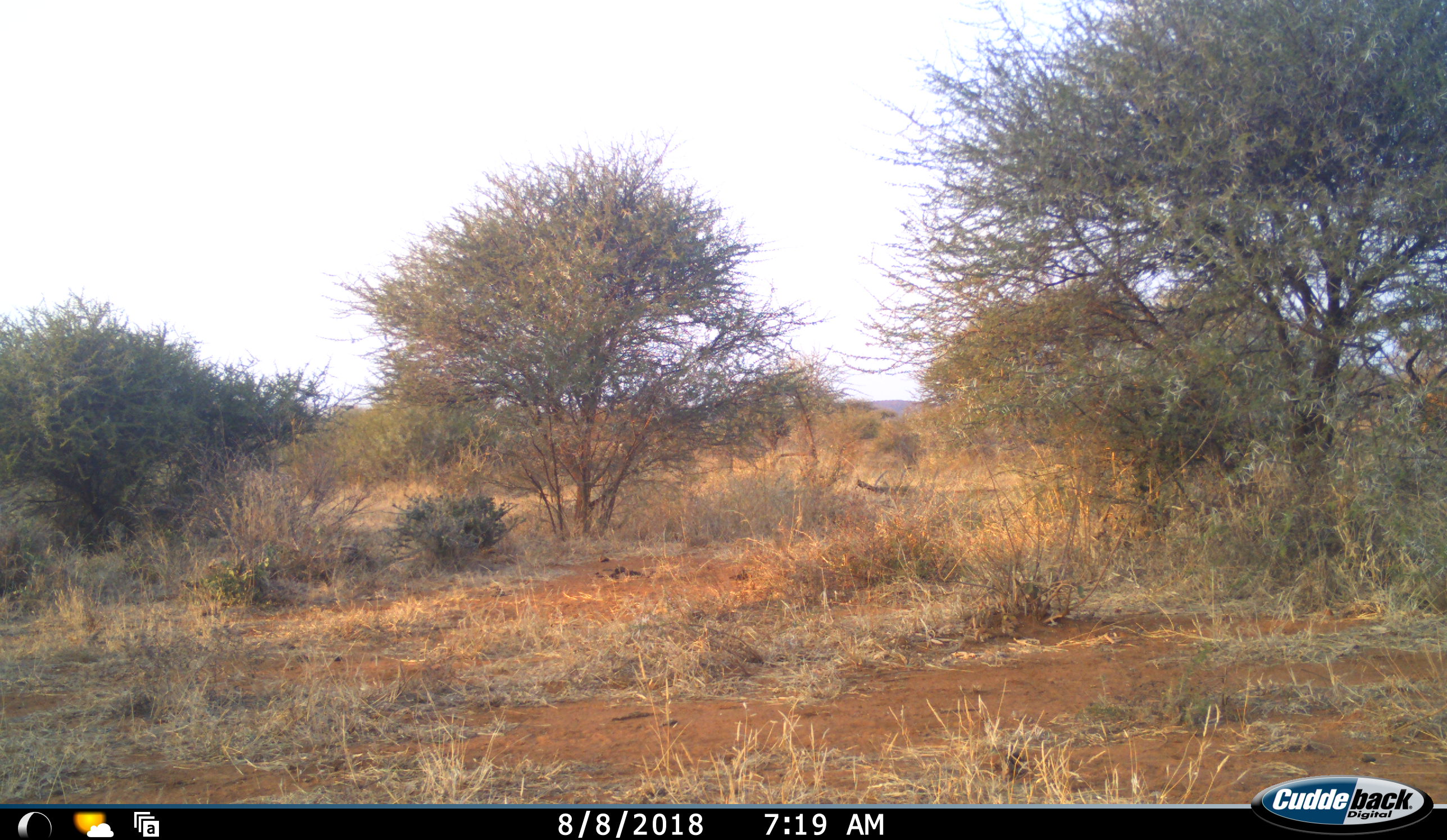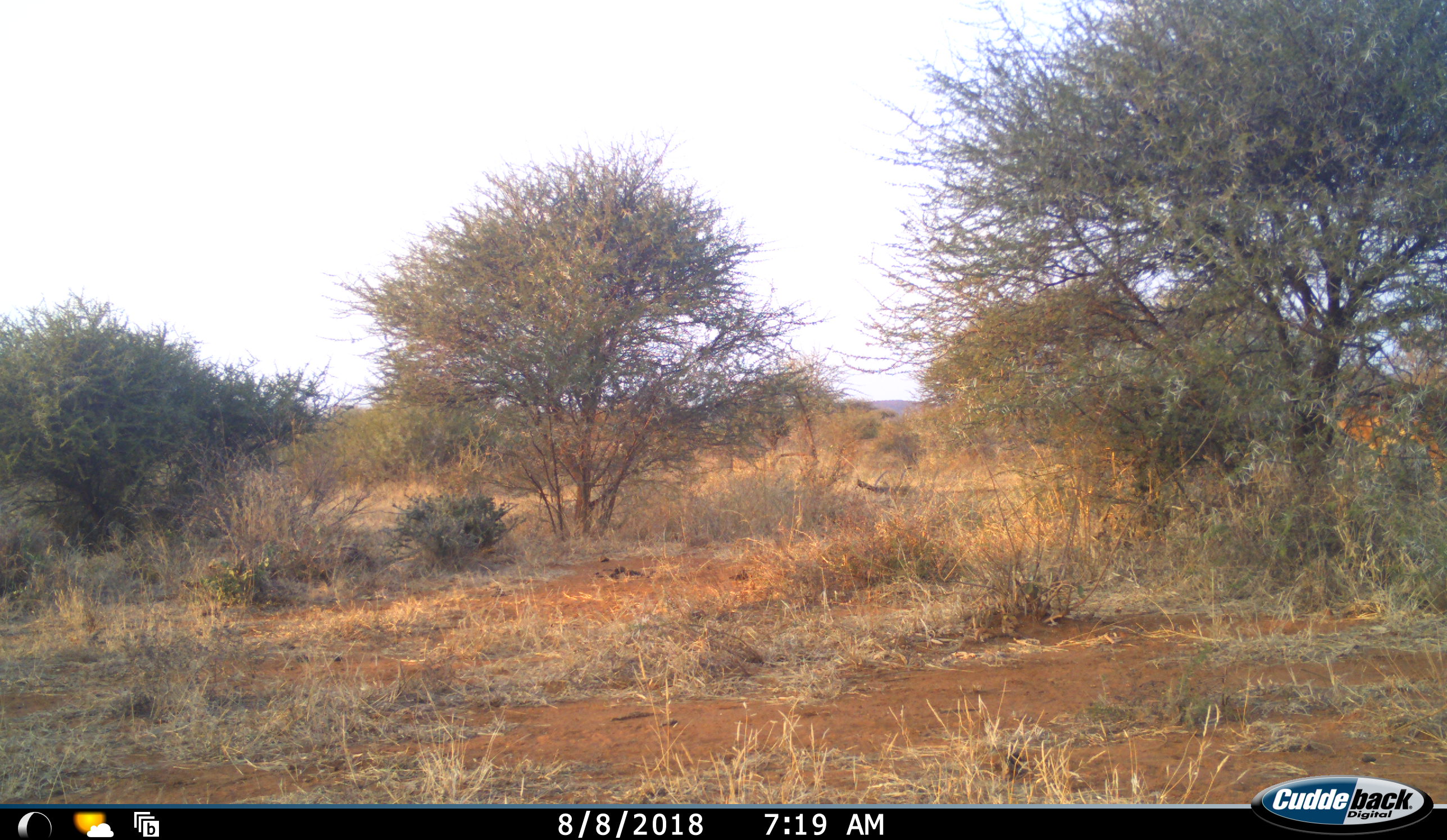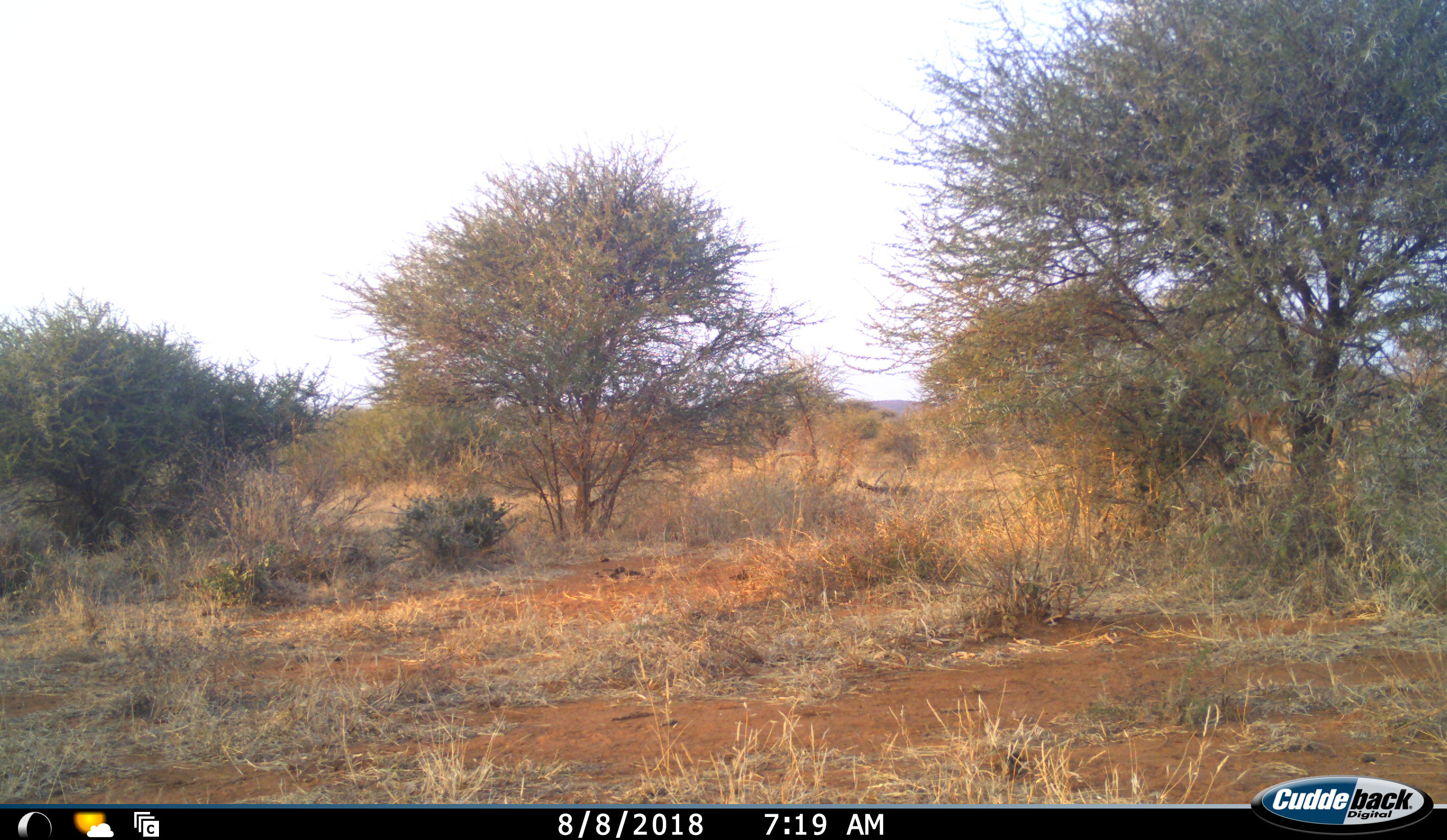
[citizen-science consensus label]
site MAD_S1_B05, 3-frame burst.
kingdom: Animalia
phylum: Chordata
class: Mammalia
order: Artiodactyla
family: Bovidae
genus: Aepyceros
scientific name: Aepyceros melampus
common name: impala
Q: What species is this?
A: Impala (Aepyceros melampus).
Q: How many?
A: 1.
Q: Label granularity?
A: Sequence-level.